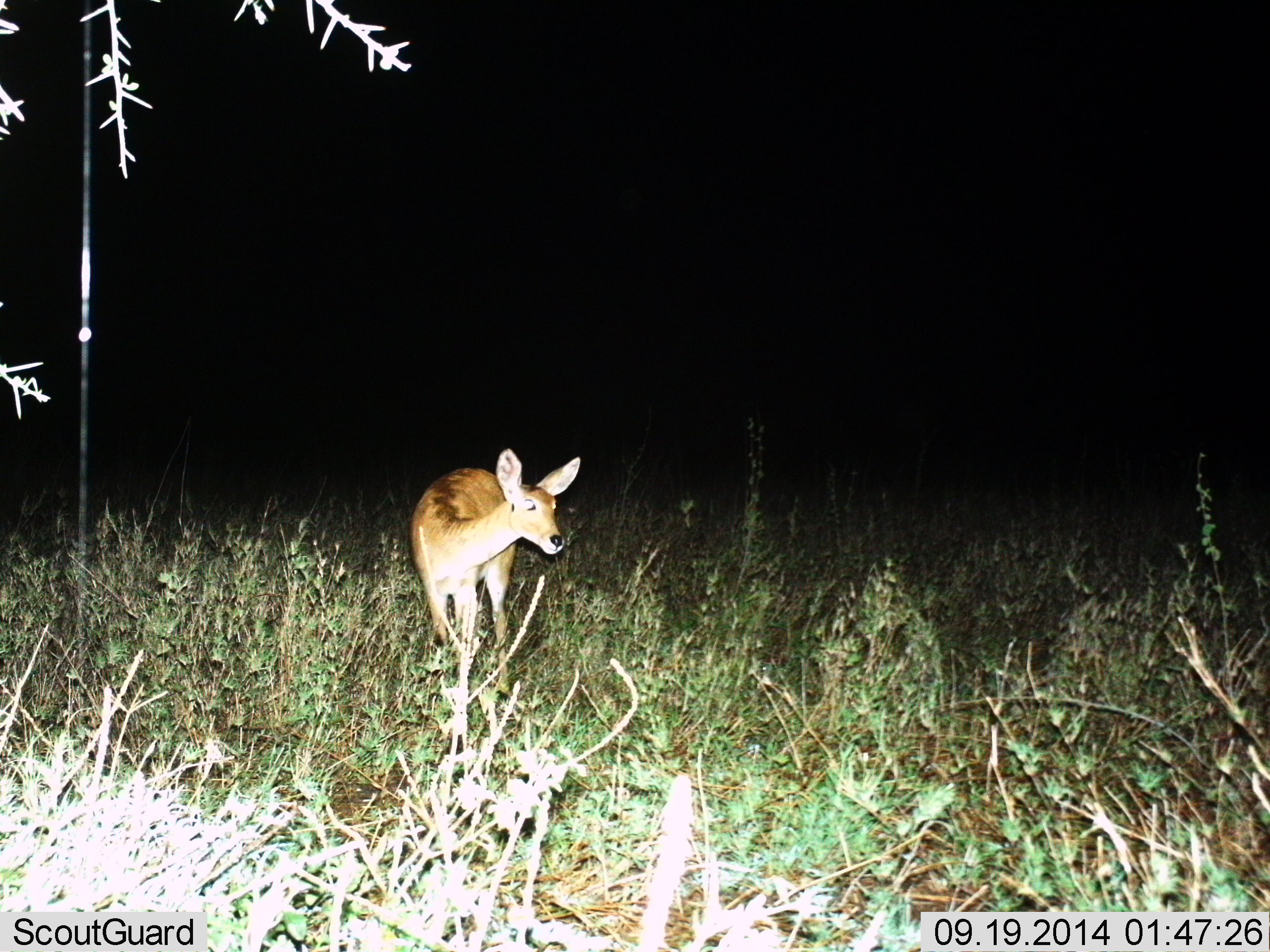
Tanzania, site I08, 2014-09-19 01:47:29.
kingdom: Animalia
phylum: Chordata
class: Mammalia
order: Artiodactyla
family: Bovidae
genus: Redunca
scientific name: Redunca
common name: reedbuck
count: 1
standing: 50%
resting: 0%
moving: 50%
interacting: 0%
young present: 0%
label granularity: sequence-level